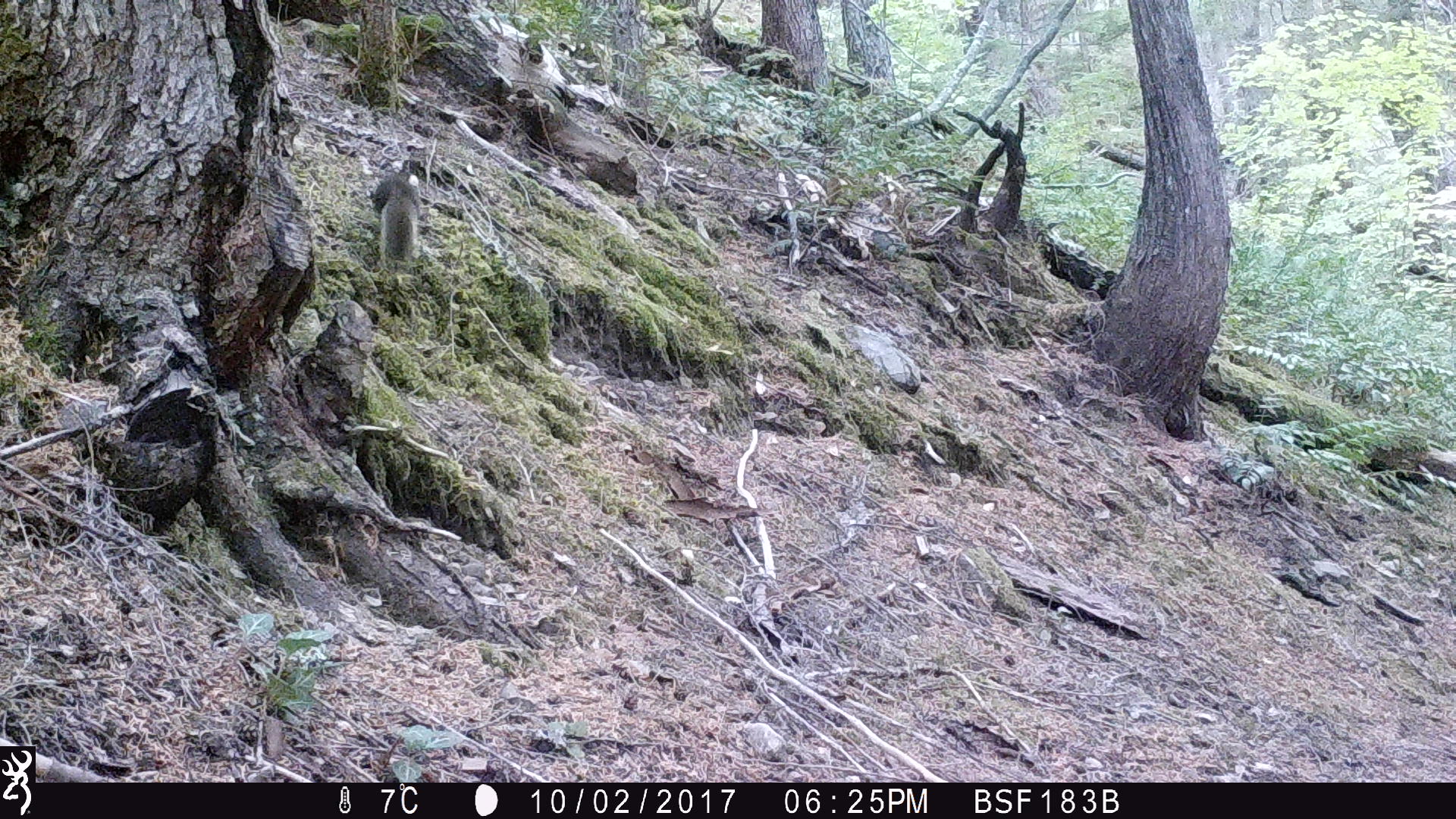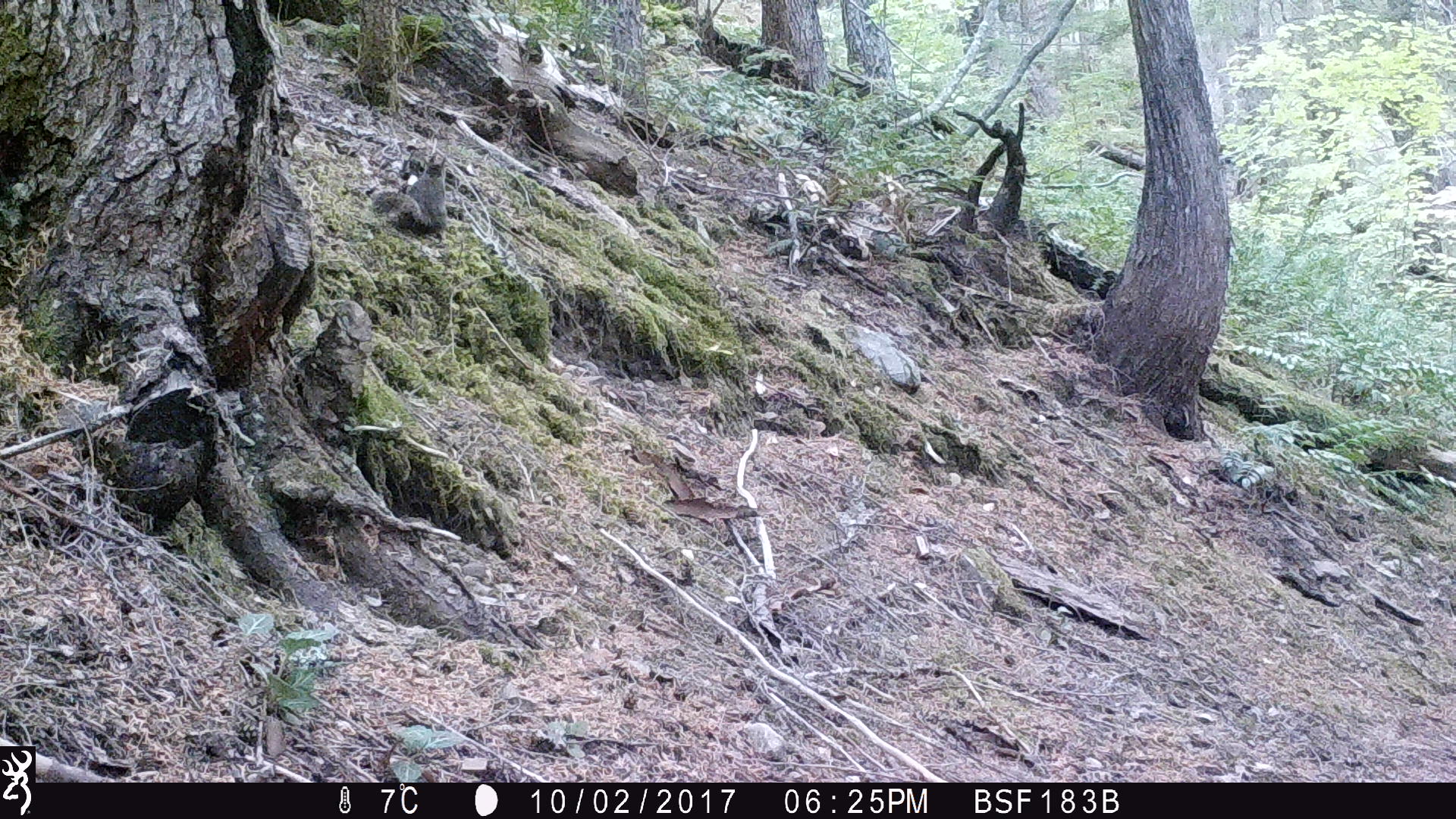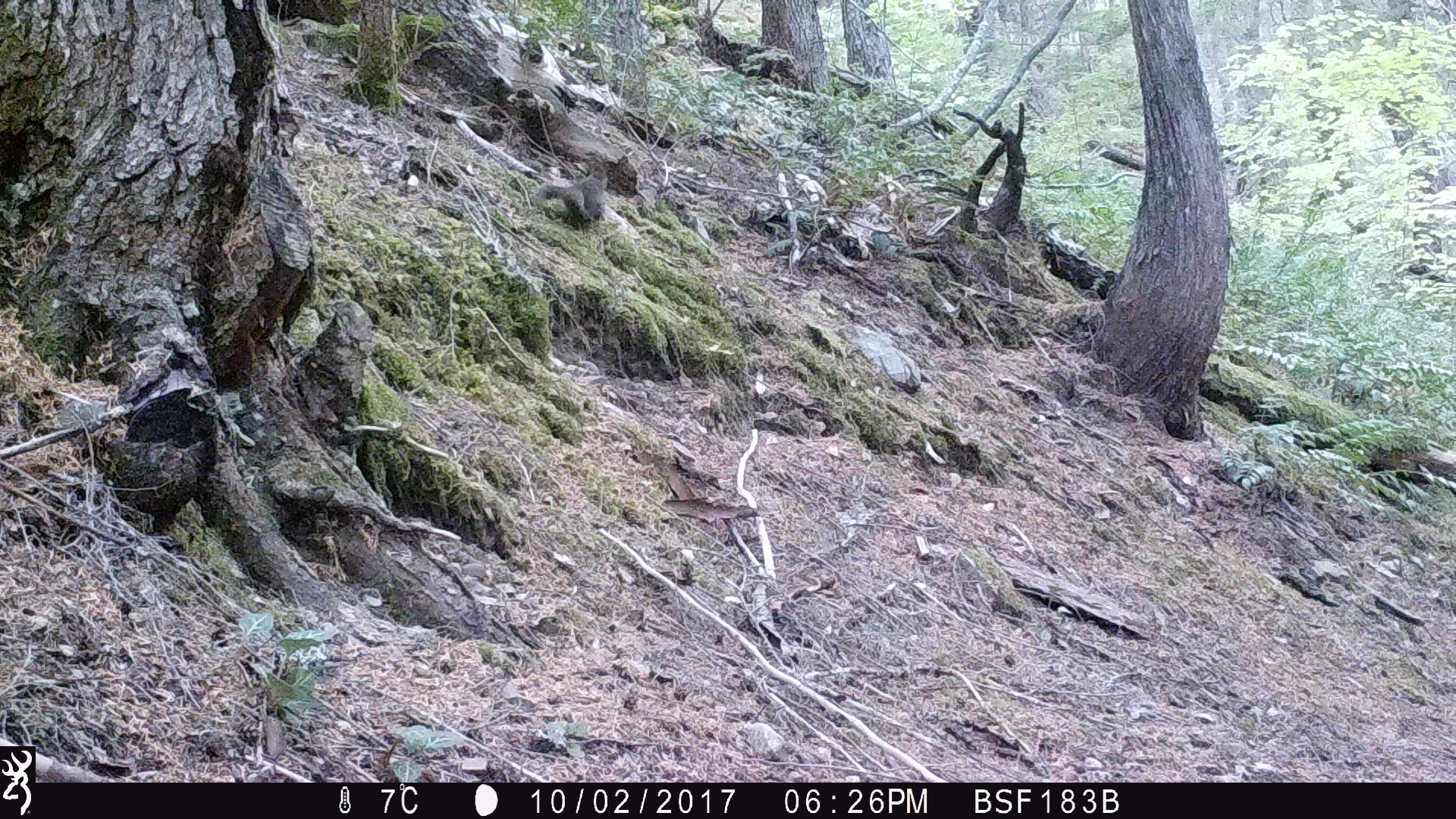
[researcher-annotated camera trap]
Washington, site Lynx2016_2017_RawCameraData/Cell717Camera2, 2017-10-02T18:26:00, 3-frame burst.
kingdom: Animalia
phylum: Chordata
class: Mammalia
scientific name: Mammalia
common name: small mammal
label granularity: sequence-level